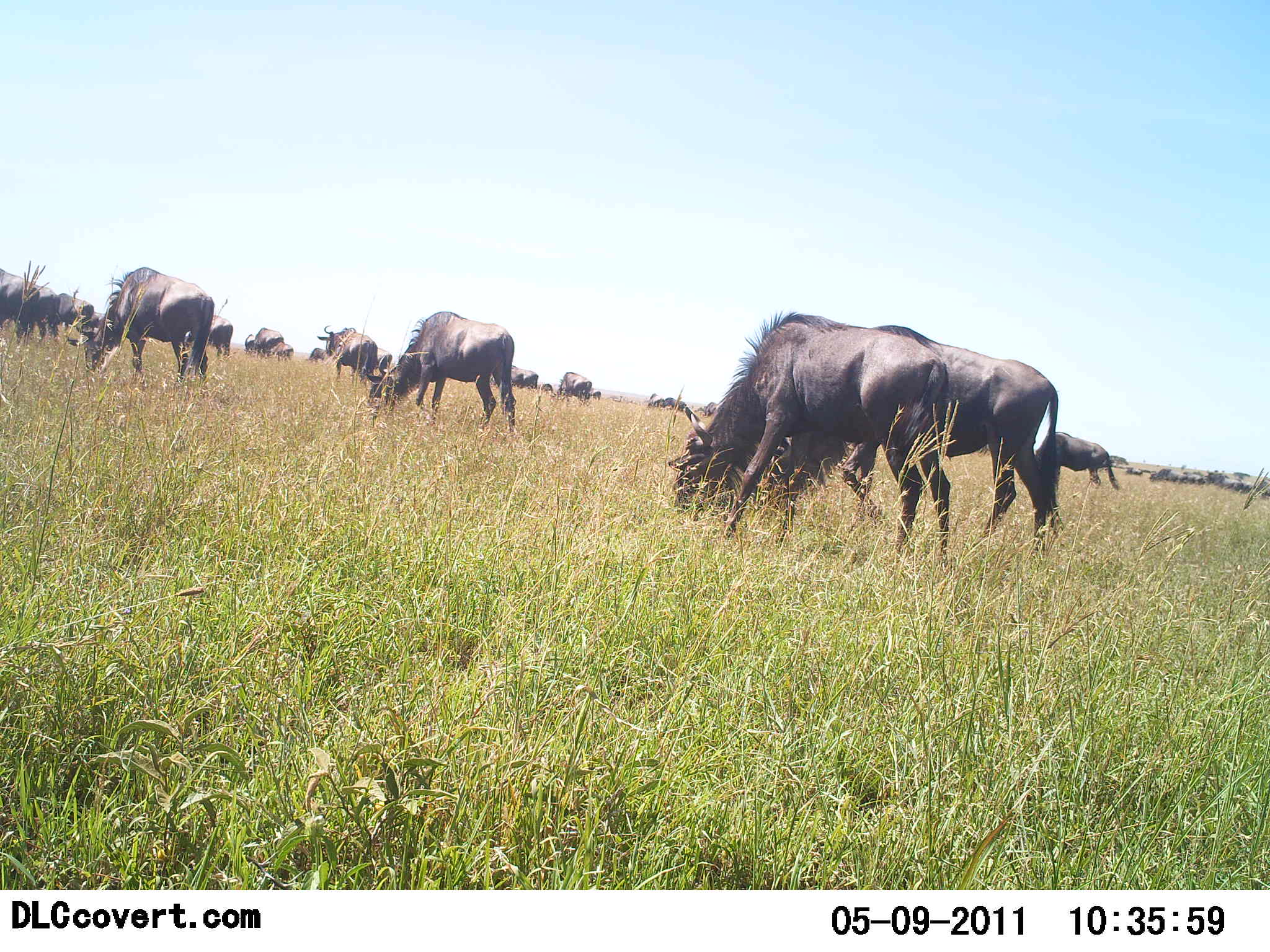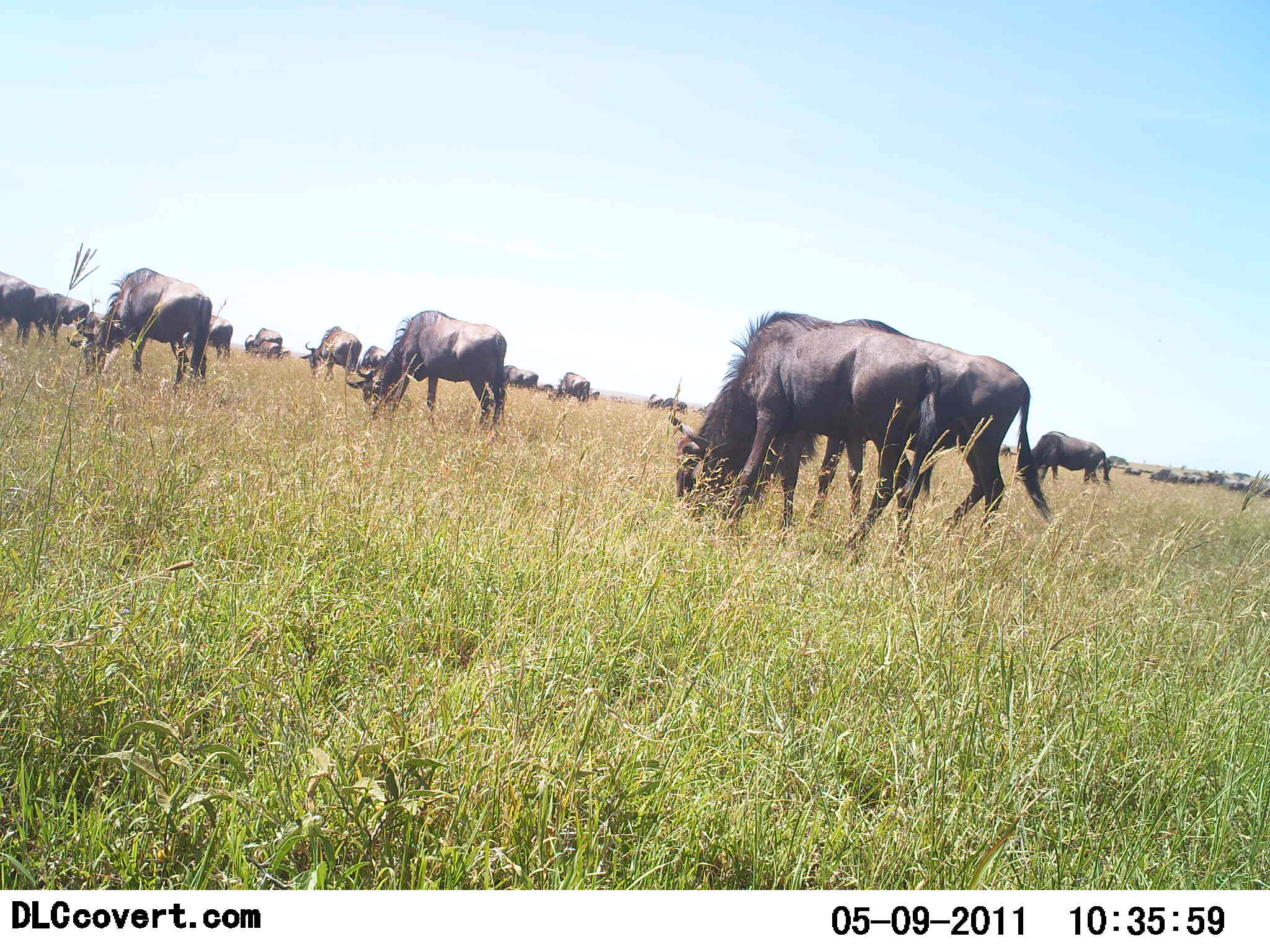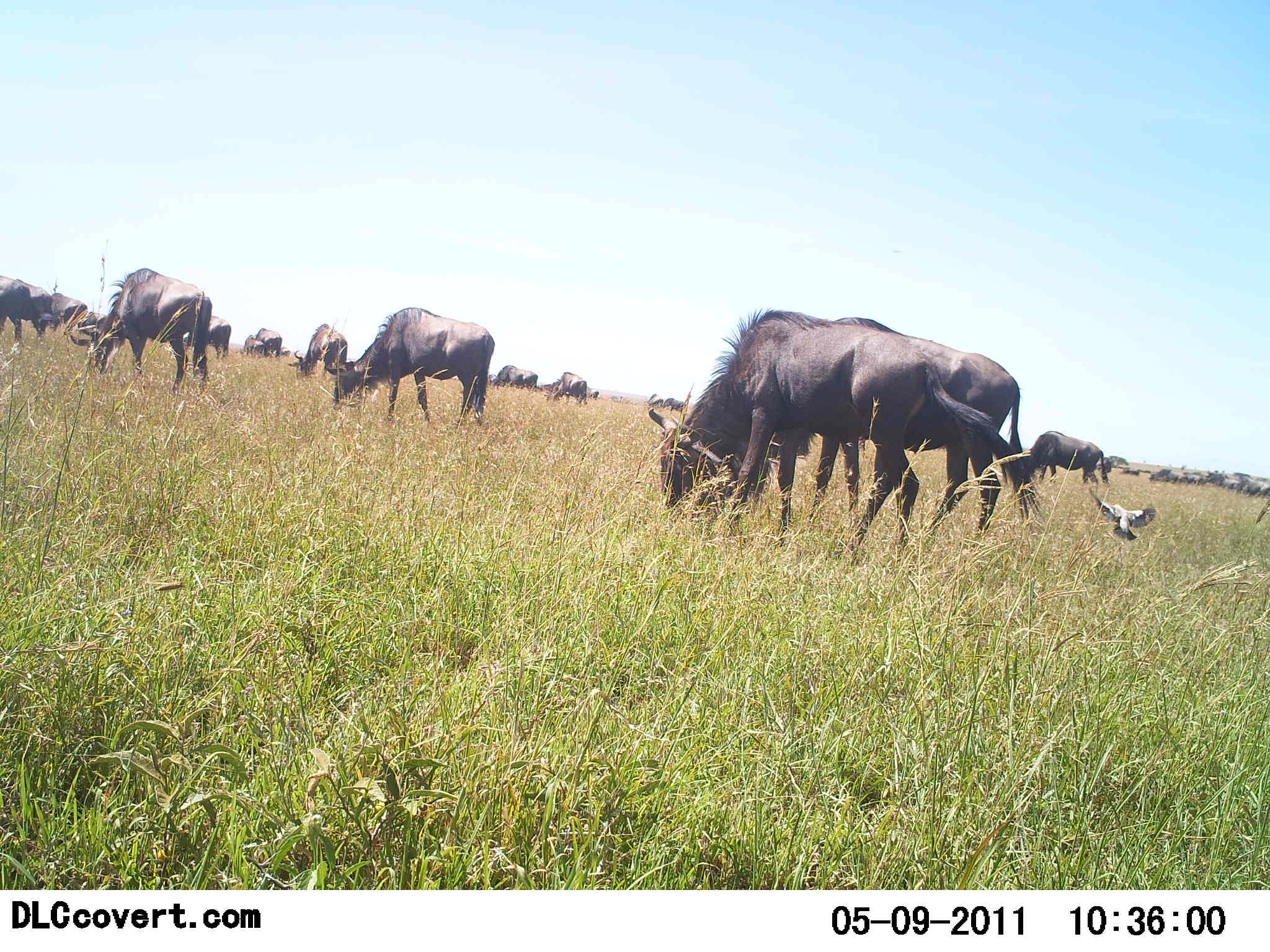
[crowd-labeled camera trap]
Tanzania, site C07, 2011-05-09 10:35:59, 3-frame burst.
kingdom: Animalia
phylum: Chordata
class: Mammalia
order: Artiodactyla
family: Bovidae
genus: Connochaetes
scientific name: Connochaetes taurinus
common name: blue wildebeest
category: wildebeest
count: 11-50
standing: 25%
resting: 0%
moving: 31%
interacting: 6%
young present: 0%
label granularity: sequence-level